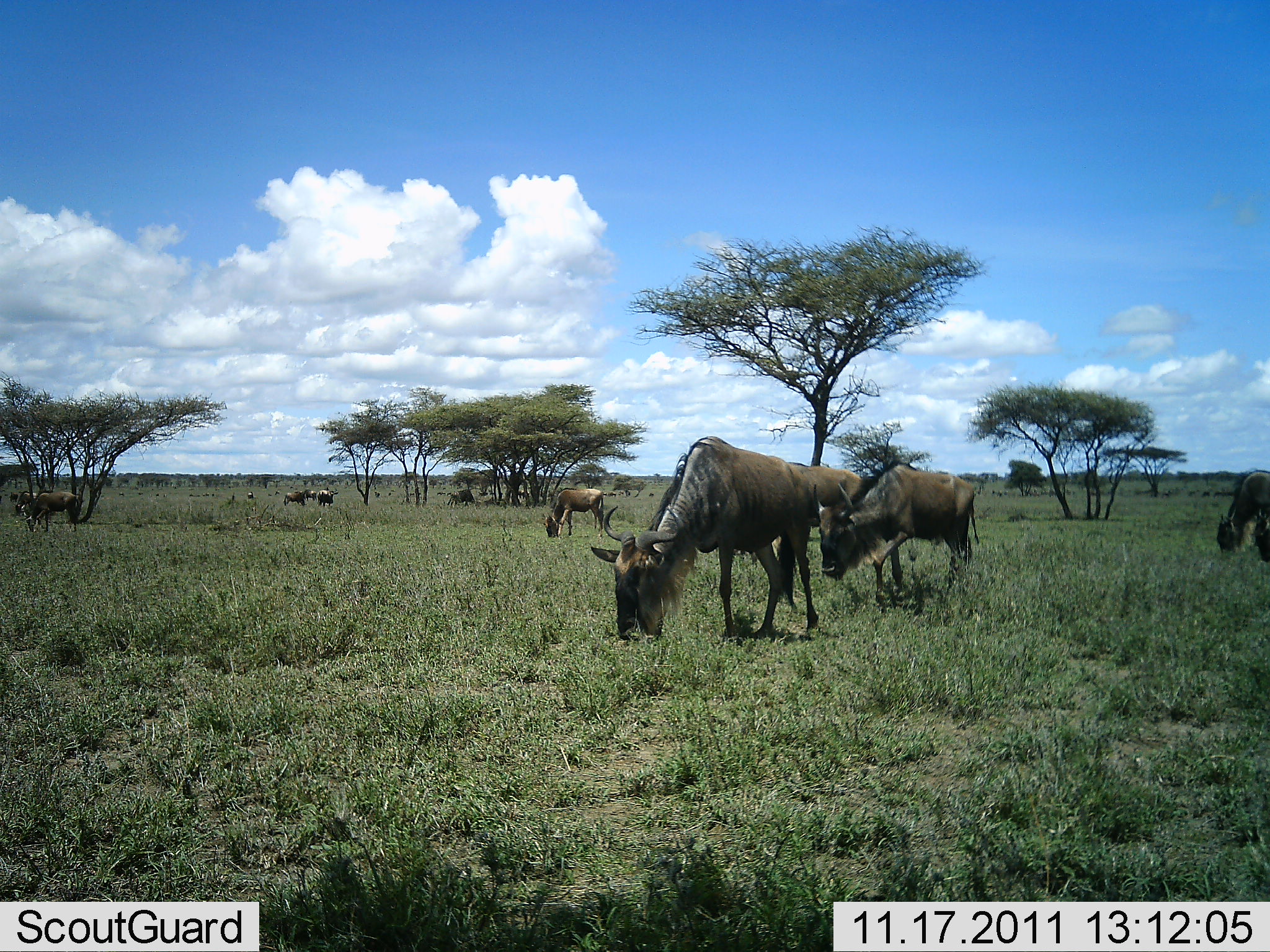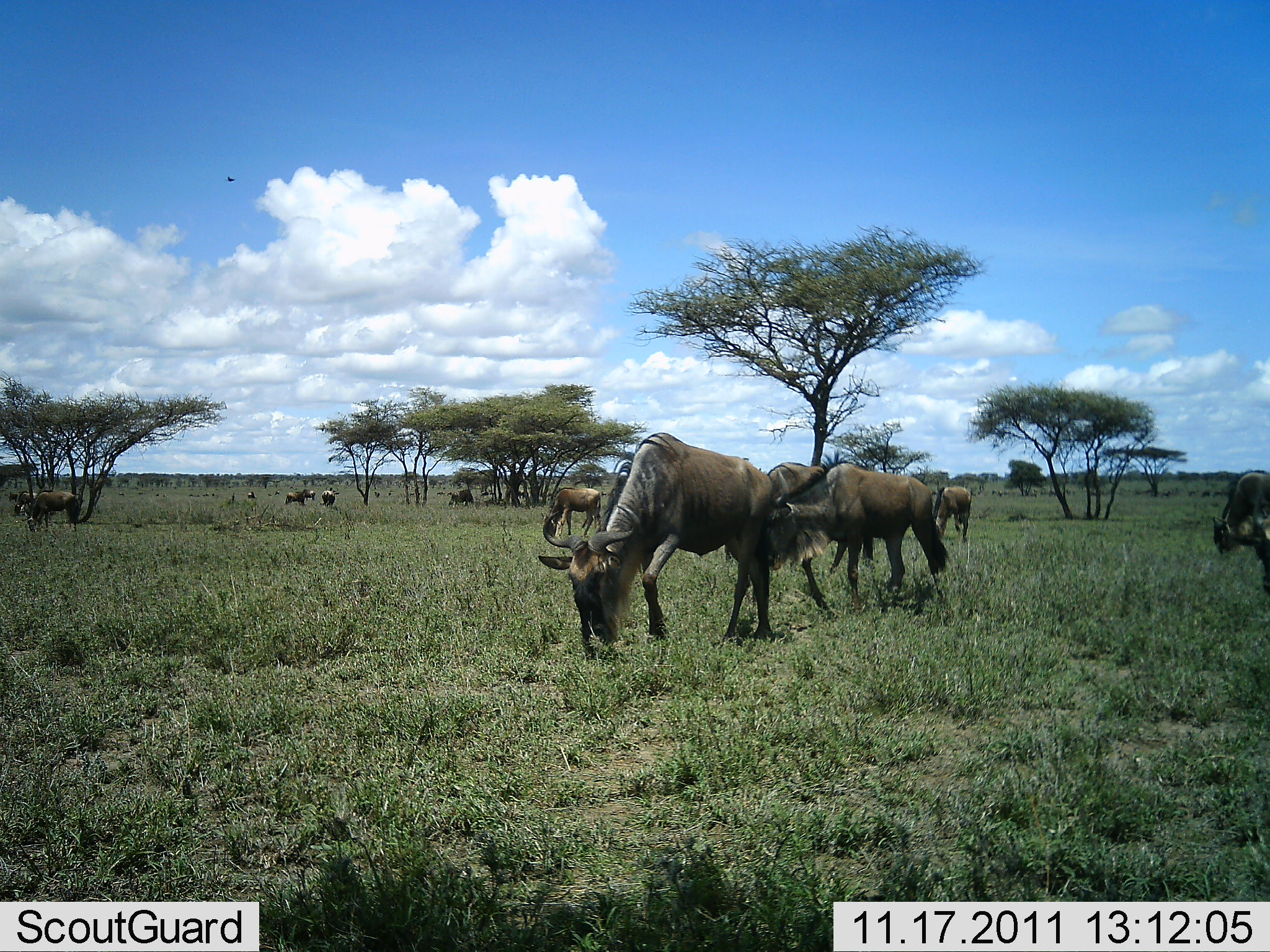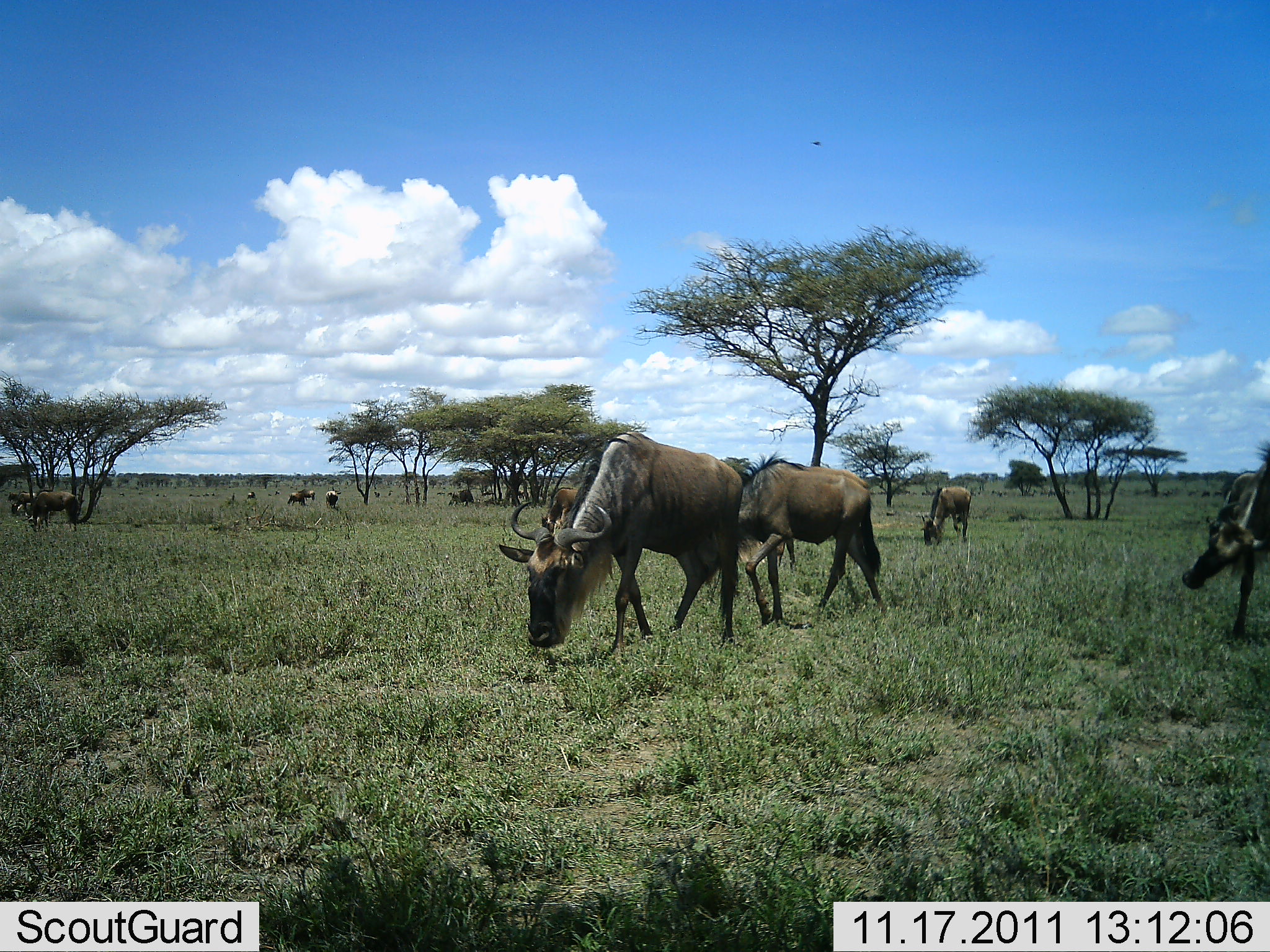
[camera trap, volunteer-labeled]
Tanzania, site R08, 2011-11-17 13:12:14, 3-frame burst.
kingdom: Animalia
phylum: Chordata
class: Mammalia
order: Artiodactyla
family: Bovidae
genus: Connochaetes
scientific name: Connochaetes taurinus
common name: blue wildebeest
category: wildebeest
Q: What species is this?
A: Wildebeest (blue wildebeest) (Connochaetes taurinus).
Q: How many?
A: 11-50.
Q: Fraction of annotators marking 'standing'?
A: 60%.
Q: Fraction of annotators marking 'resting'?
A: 0%.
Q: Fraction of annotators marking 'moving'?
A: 50%.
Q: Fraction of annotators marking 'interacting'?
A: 0%.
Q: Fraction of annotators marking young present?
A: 0%.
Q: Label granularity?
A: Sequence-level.